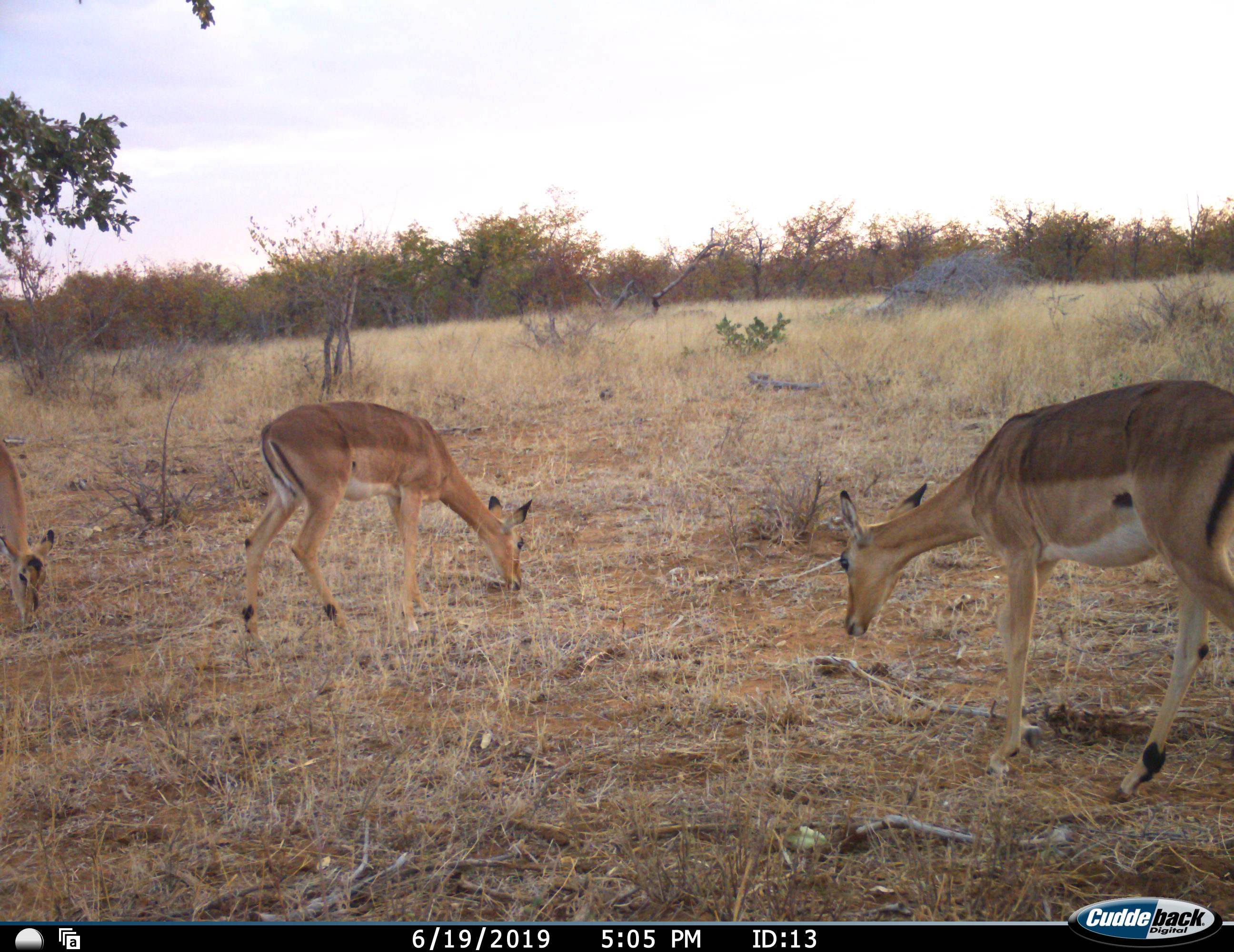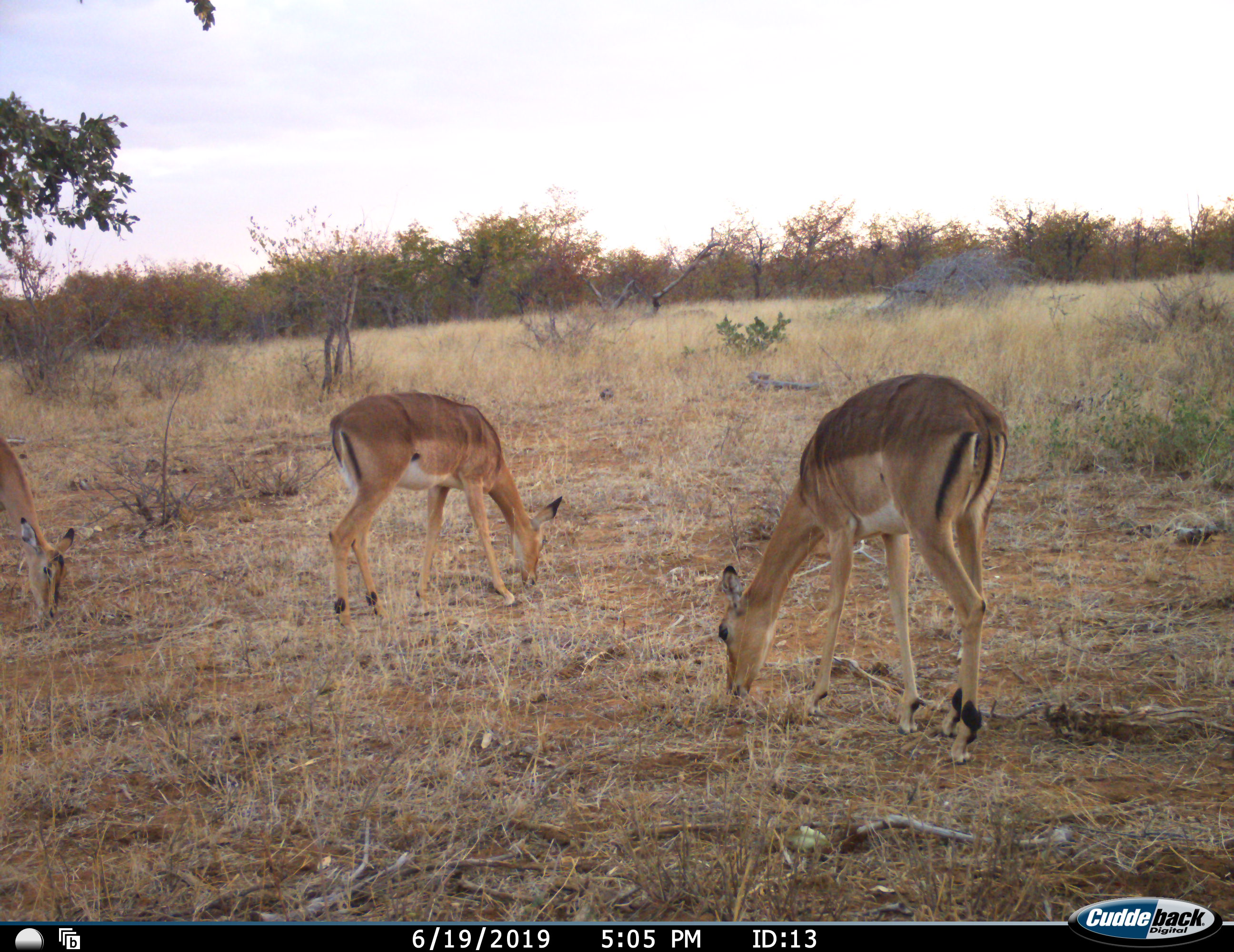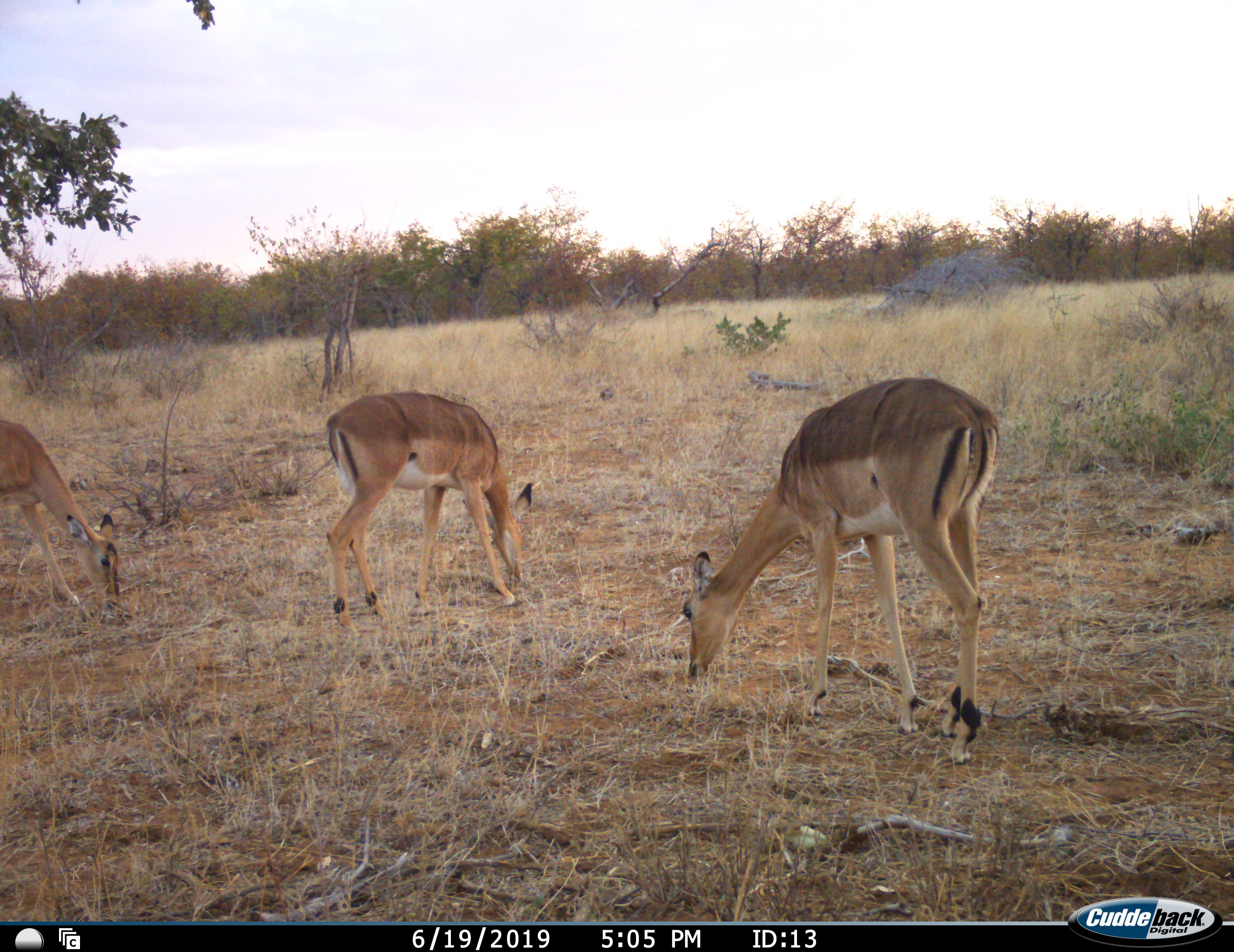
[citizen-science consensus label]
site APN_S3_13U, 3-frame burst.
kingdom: Animalia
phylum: Chordata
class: Mammalia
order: Artiodactyla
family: Bovidae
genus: Aepyceros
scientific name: Aepyceros melampus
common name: impala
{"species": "impala (Aepyceros melampus)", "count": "3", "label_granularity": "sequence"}